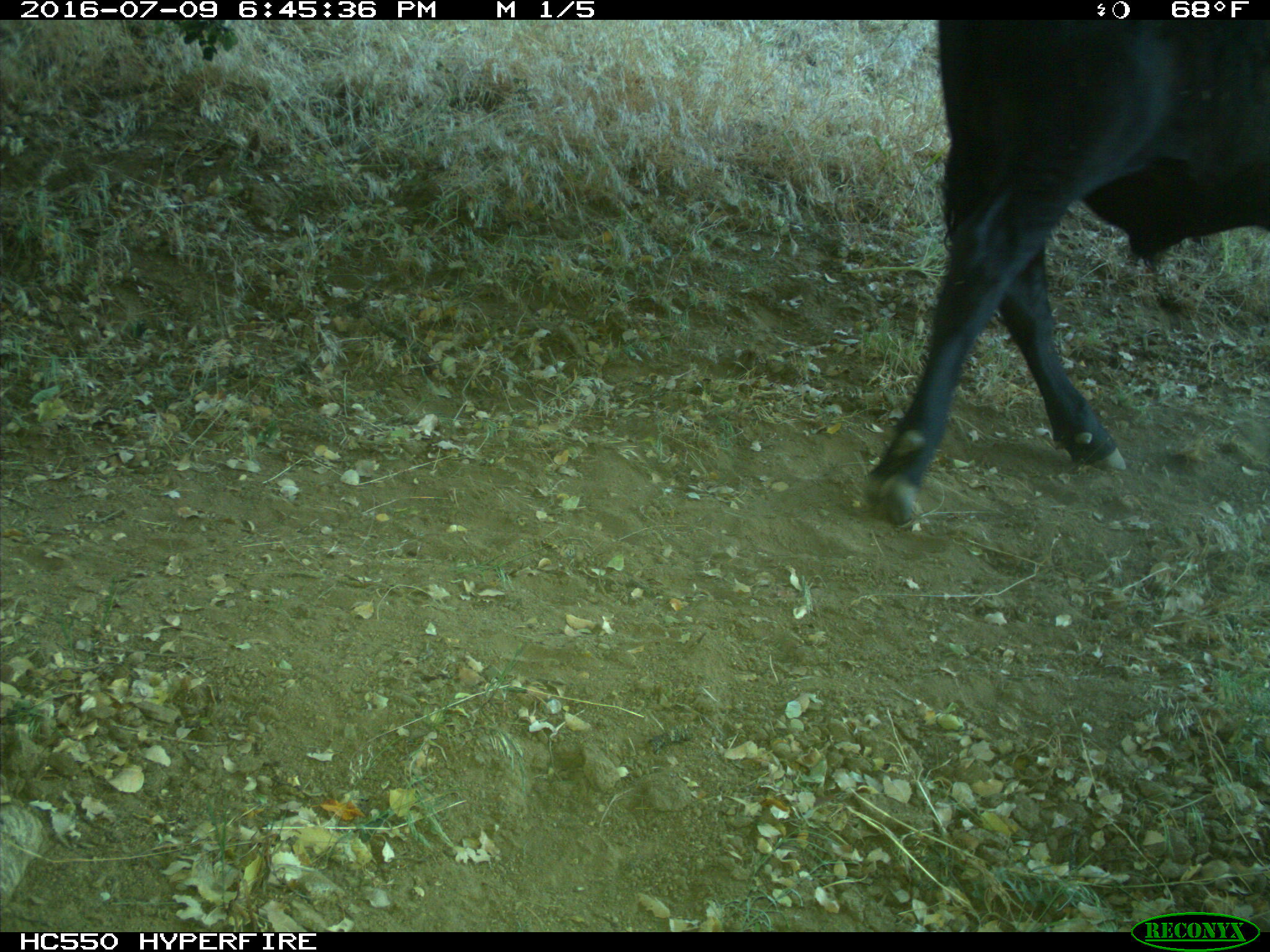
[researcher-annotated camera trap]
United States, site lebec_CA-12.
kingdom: Animalia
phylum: Chordata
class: Mammalia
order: Artiodactyla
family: Bovidae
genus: Bos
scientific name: Bos taurus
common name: domestic cow